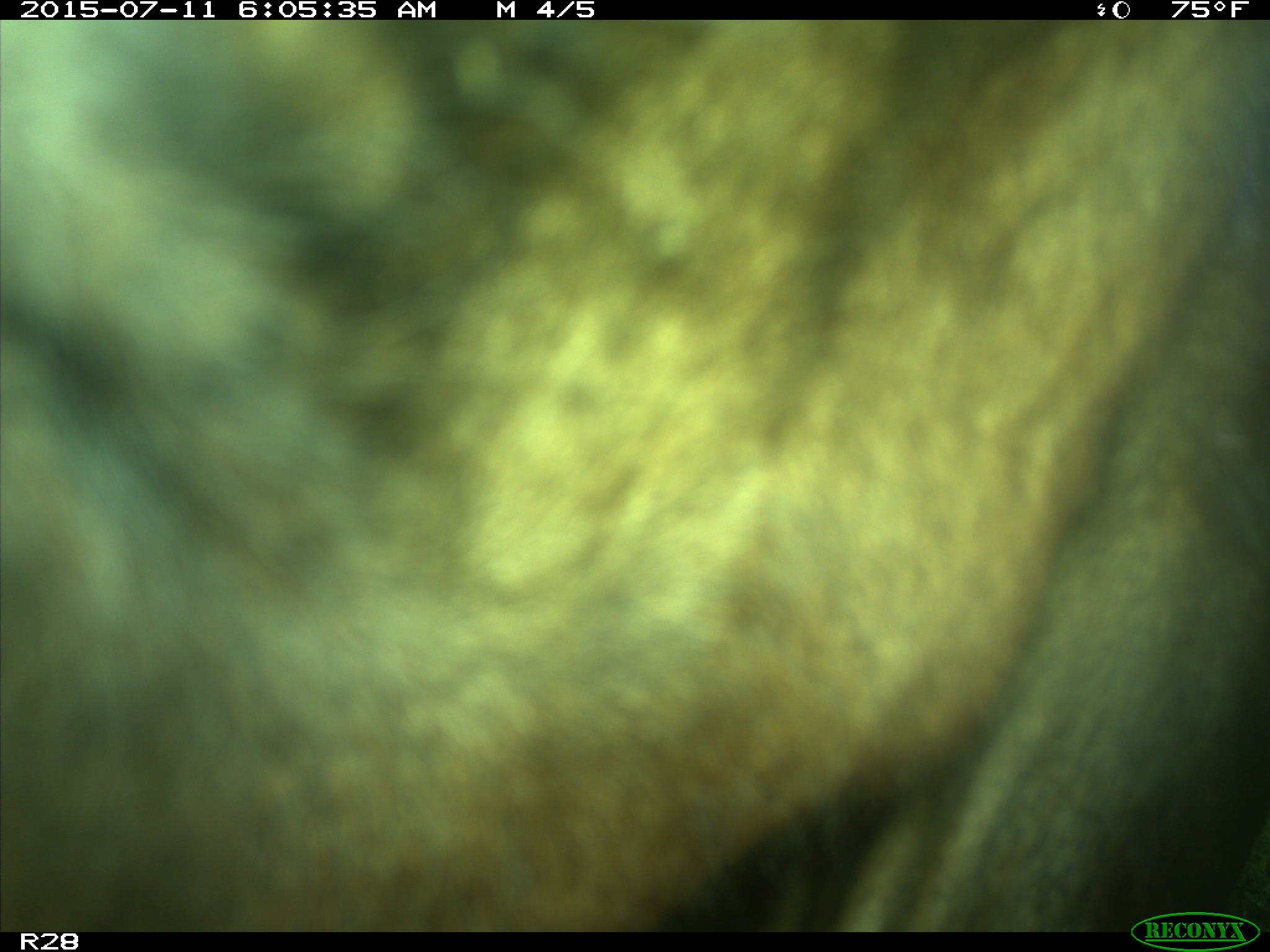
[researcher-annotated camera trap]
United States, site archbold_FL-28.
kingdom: Animalia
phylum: Chordata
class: Mammalia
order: Artiodactyla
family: Bovidae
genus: Bos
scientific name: Bos taurus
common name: domestic cow